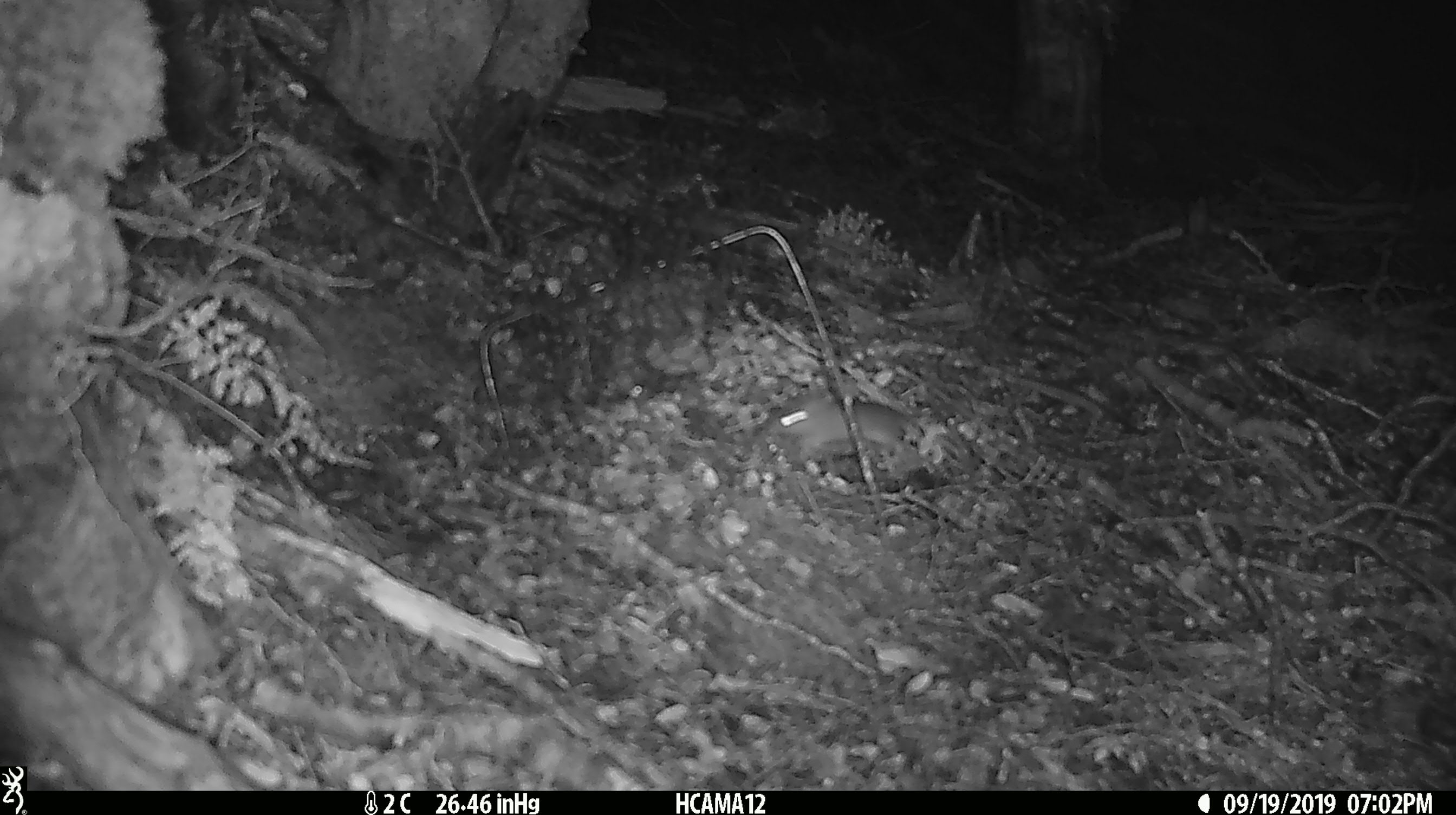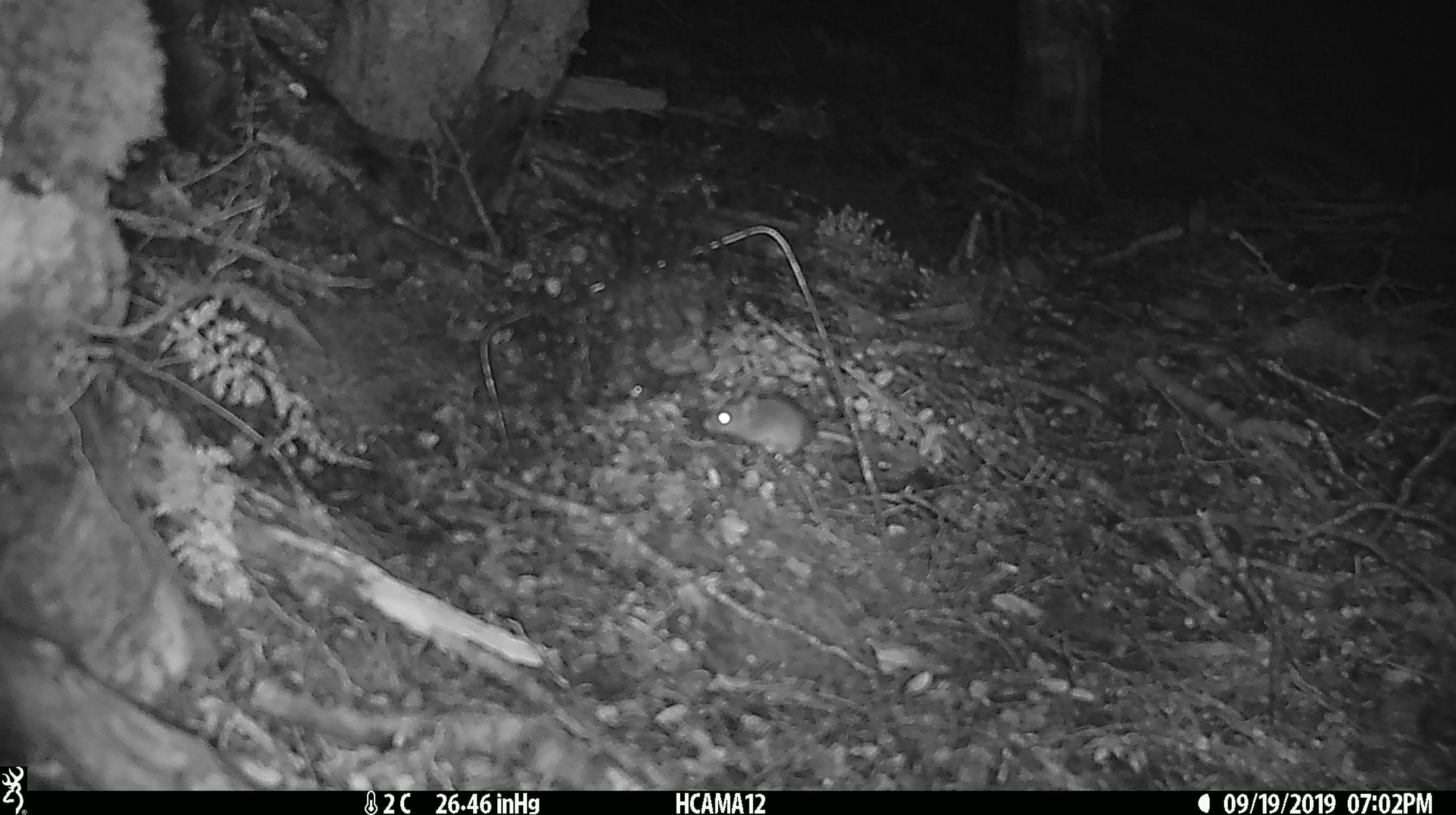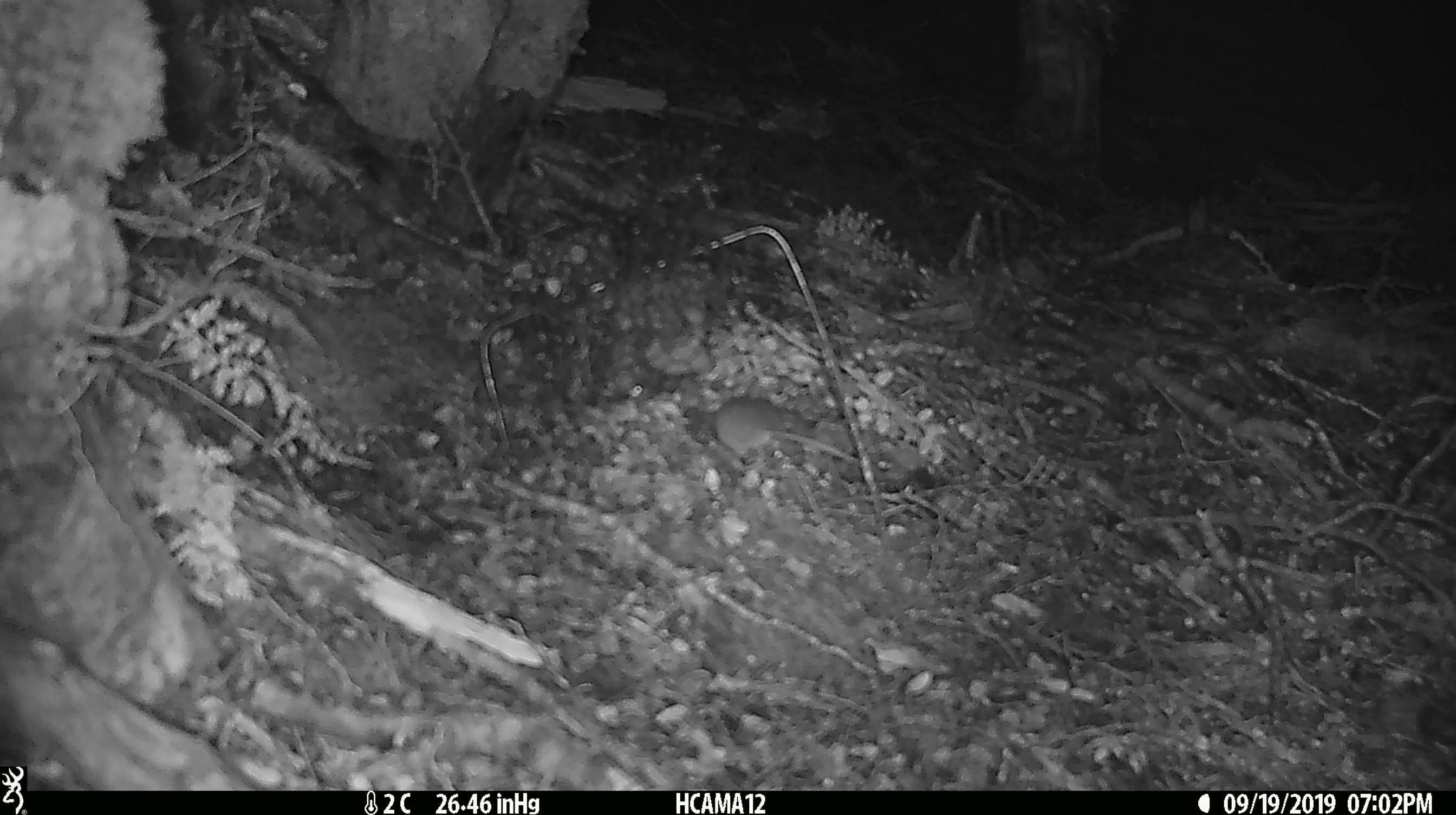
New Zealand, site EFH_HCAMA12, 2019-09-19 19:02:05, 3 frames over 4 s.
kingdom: Animalia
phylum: Chordata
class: Mammalia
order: Rodentia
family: Muridae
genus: Mus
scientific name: Mus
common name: mouse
Mouse (Mus).